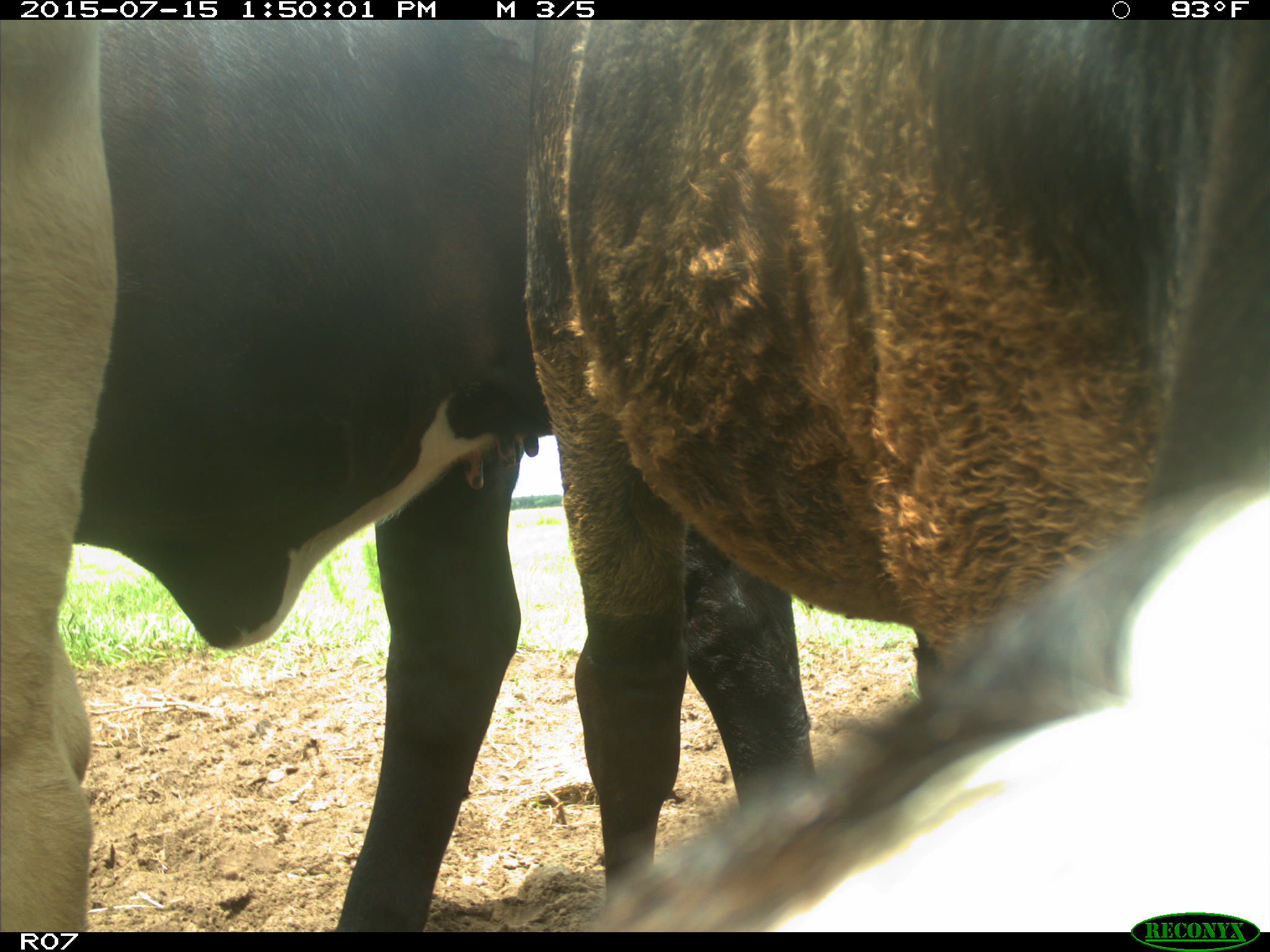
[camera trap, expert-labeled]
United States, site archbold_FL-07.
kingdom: Animalia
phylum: Chordata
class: Mammalia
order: Artiodactyla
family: Bovidae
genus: Bos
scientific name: Bos taurus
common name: domestic cow